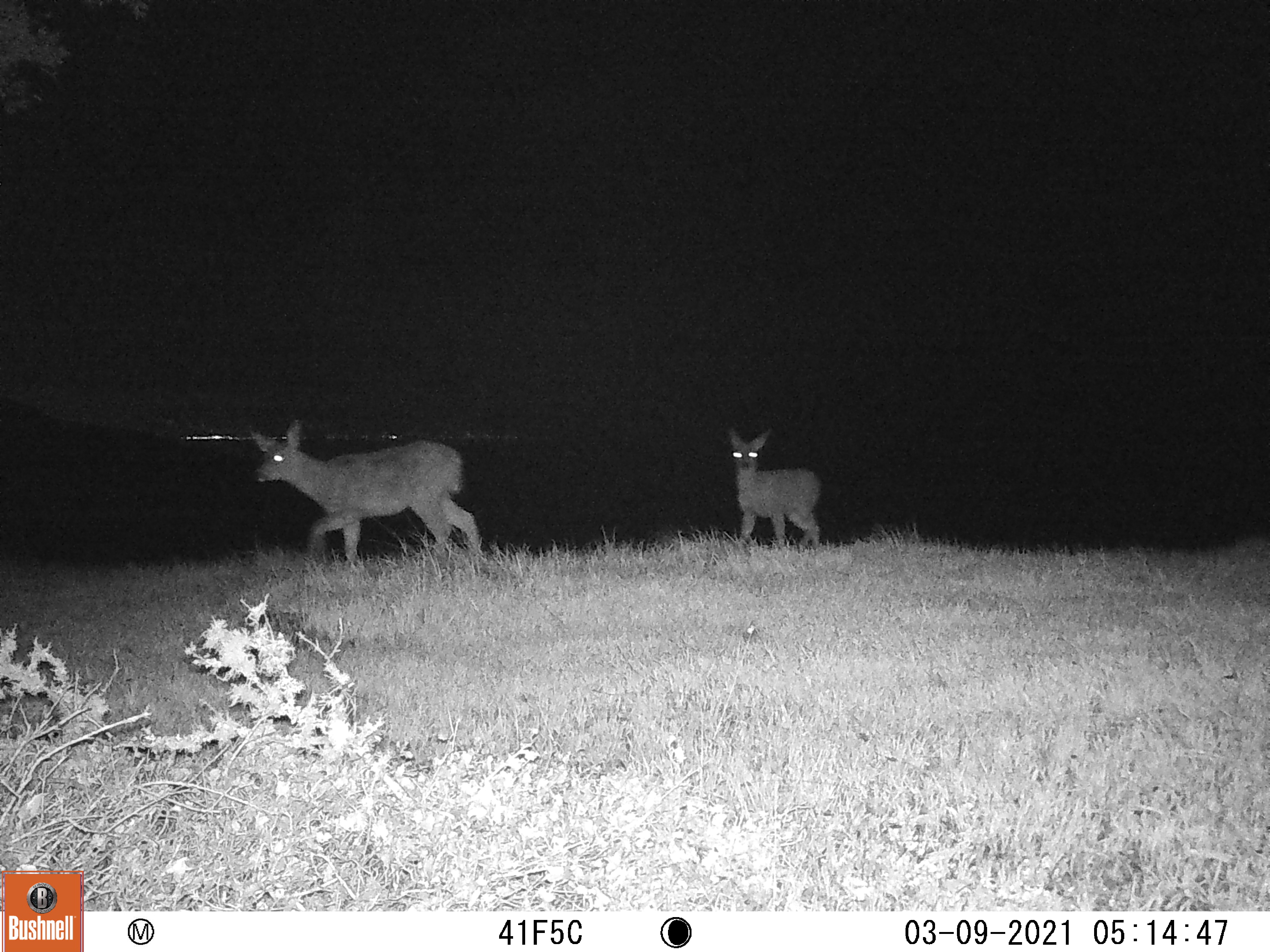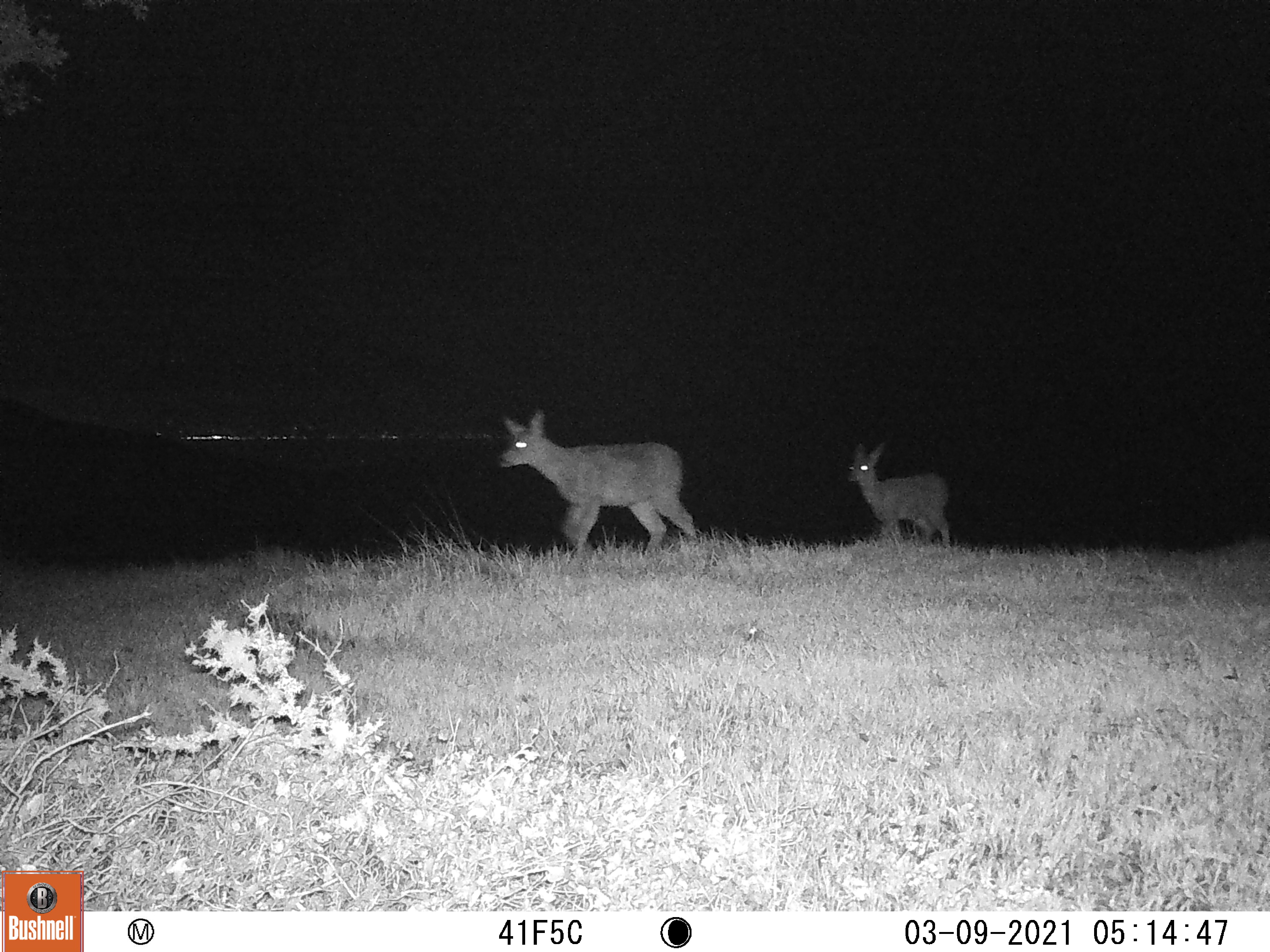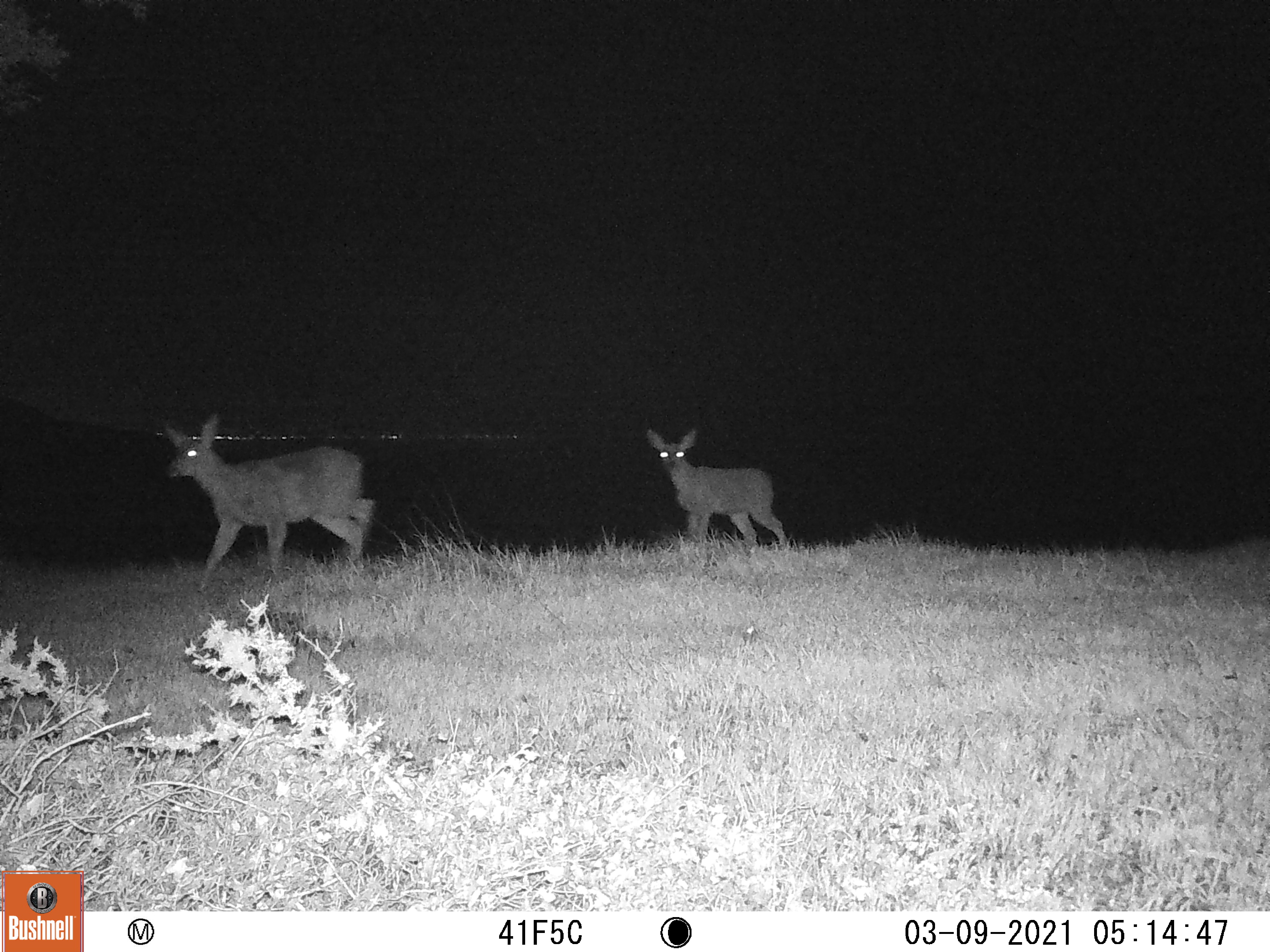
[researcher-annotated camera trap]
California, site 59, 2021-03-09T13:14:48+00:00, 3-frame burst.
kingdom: Animalia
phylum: Chordata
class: Mammalia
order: Artiodactyla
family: Cervidae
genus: Odocoileus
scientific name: Odocoileus hemionus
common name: mule deer